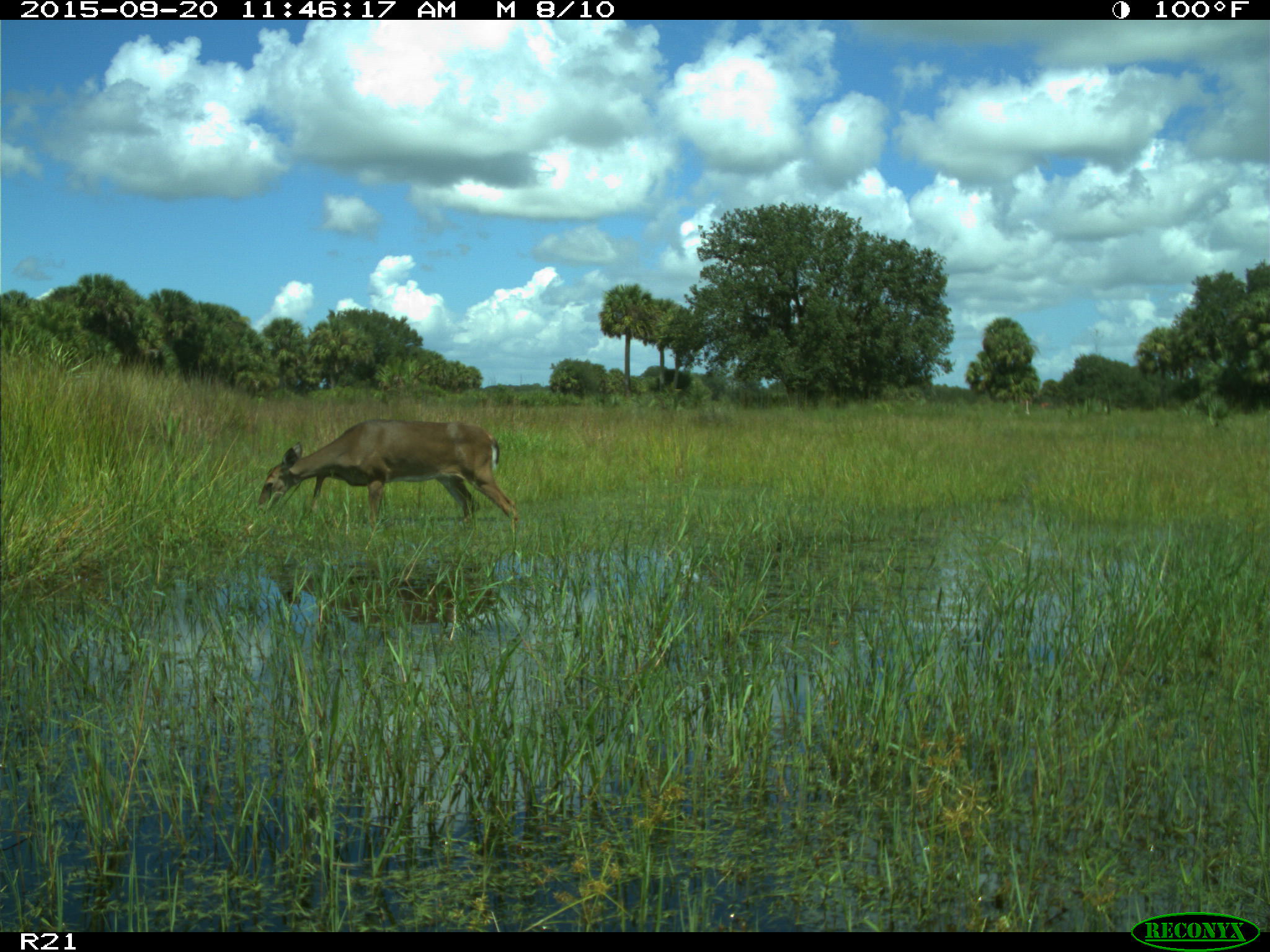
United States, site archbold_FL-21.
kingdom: Animalia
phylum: Chordata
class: Mammalia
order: Artiodactyla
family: Cervidae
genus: Odocoileus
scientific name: Odocoileus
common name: deer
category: unidentified deer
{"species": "unidentified deer (deer) (Odocoileus)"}